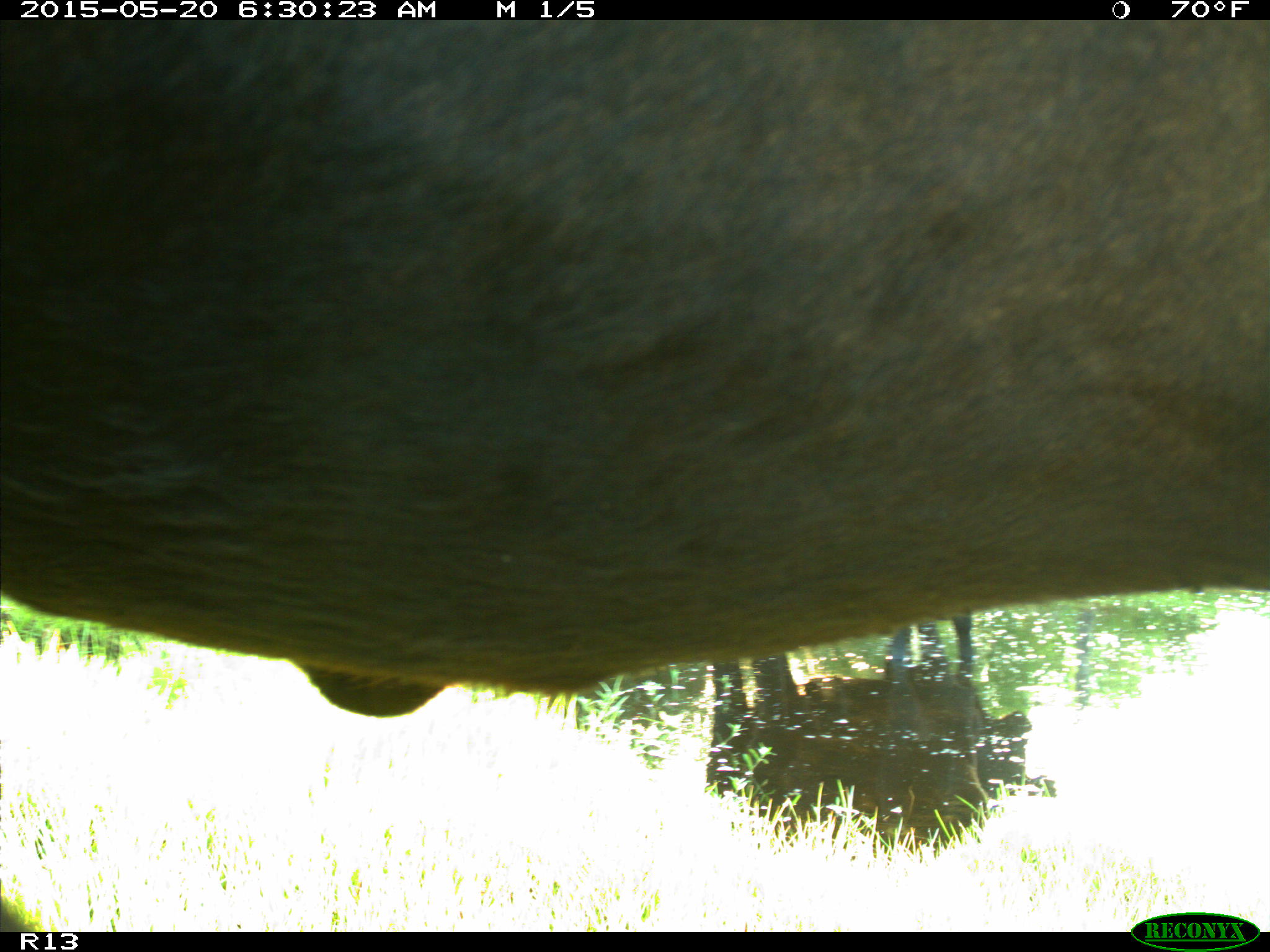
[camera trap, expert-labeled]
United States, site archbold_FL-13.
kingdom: Animalia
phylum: Chordata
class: Mammalia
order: Artiodactyla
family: Bovidae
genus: Bos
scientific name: Bos taurus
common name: domestic cow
Bos taurus (domestic cow).